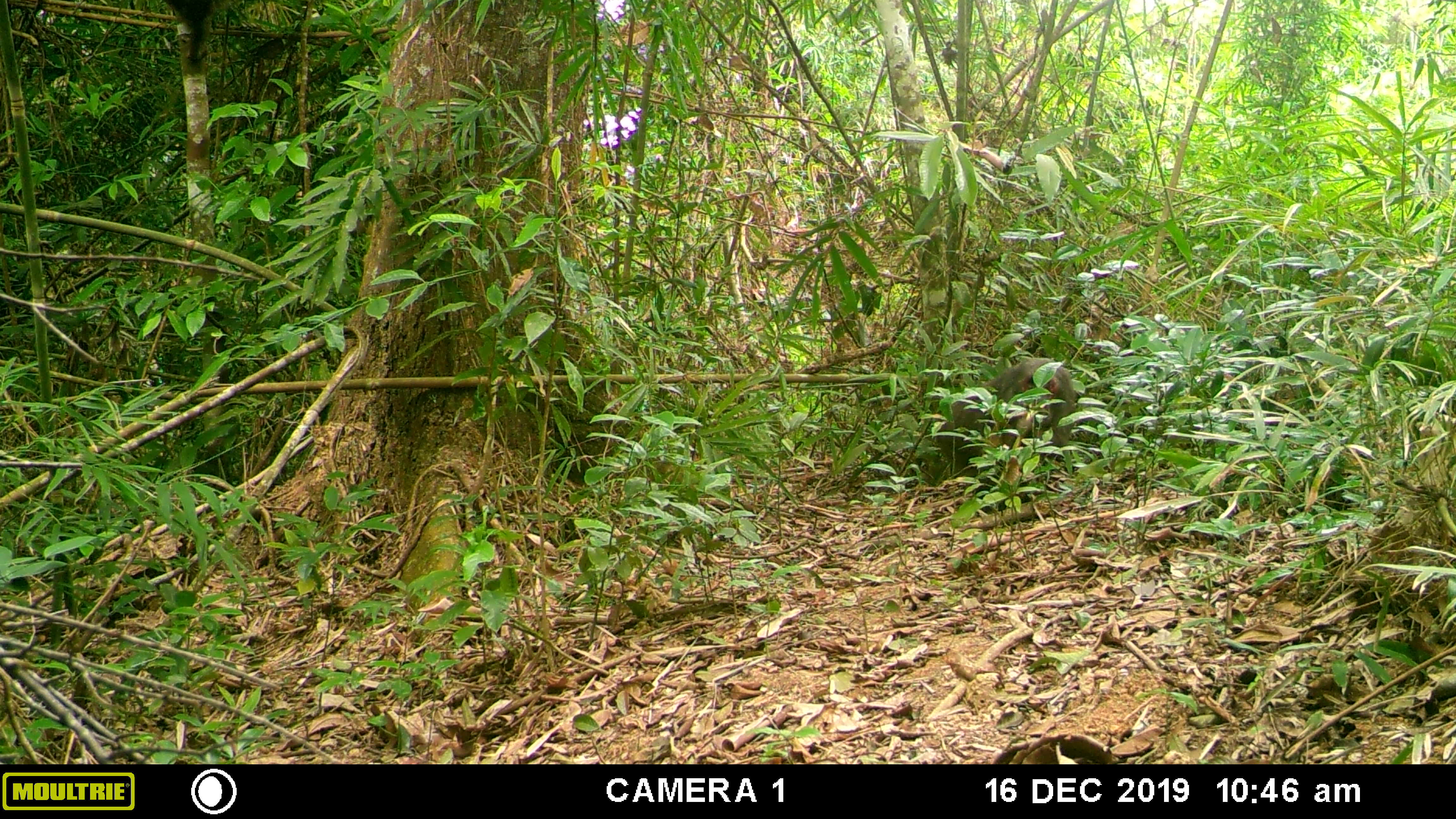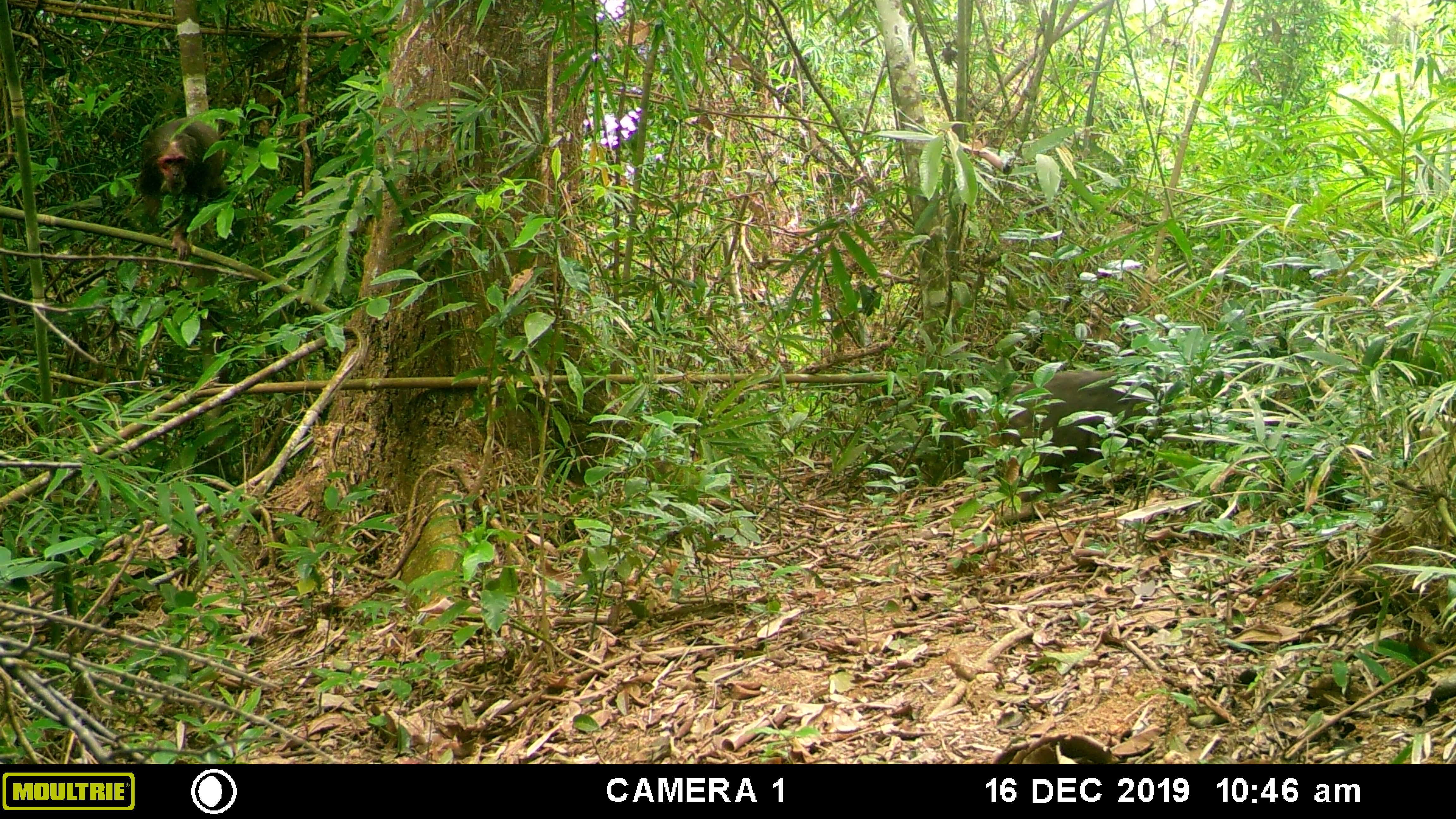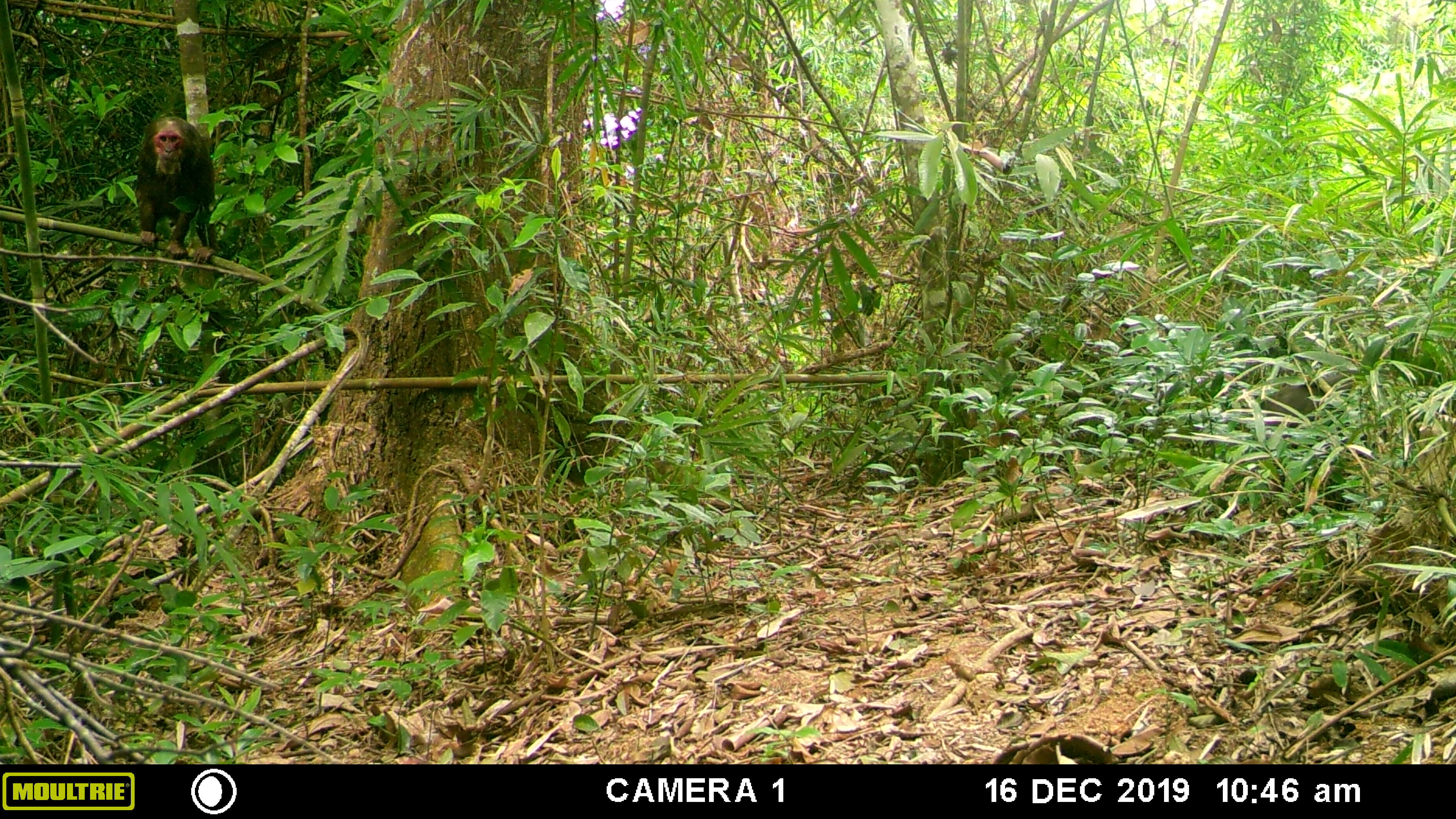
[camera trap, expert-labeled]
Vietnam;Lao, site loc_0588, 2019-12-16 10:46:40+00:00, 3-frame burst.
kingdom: Animalia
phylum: Chordata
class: Mammalia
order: Primates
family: Cercopithecidae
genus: Macaca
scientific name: Macaca arctoides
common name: stump-tailed macaque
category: stump tailed macaque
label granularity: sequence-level